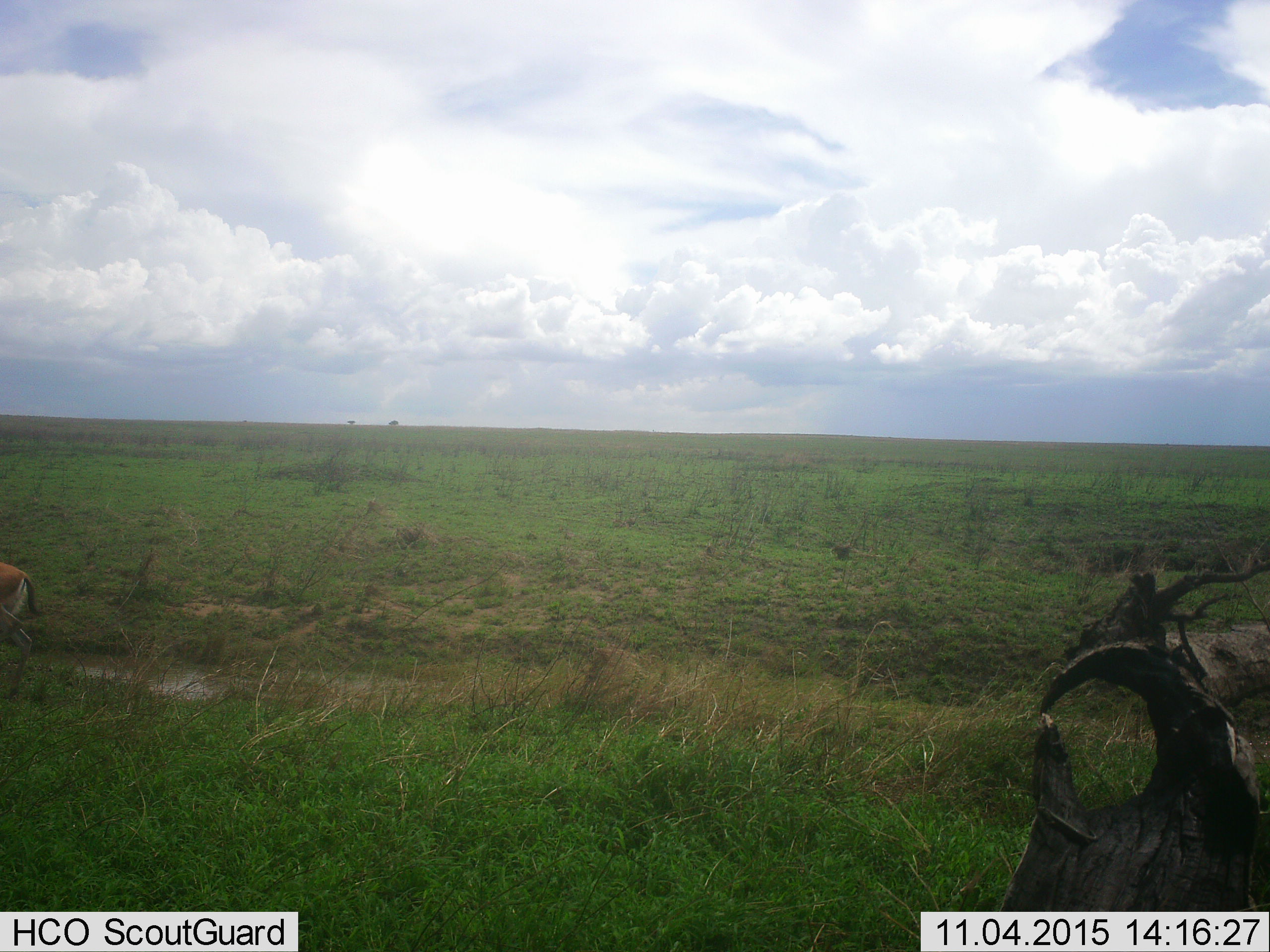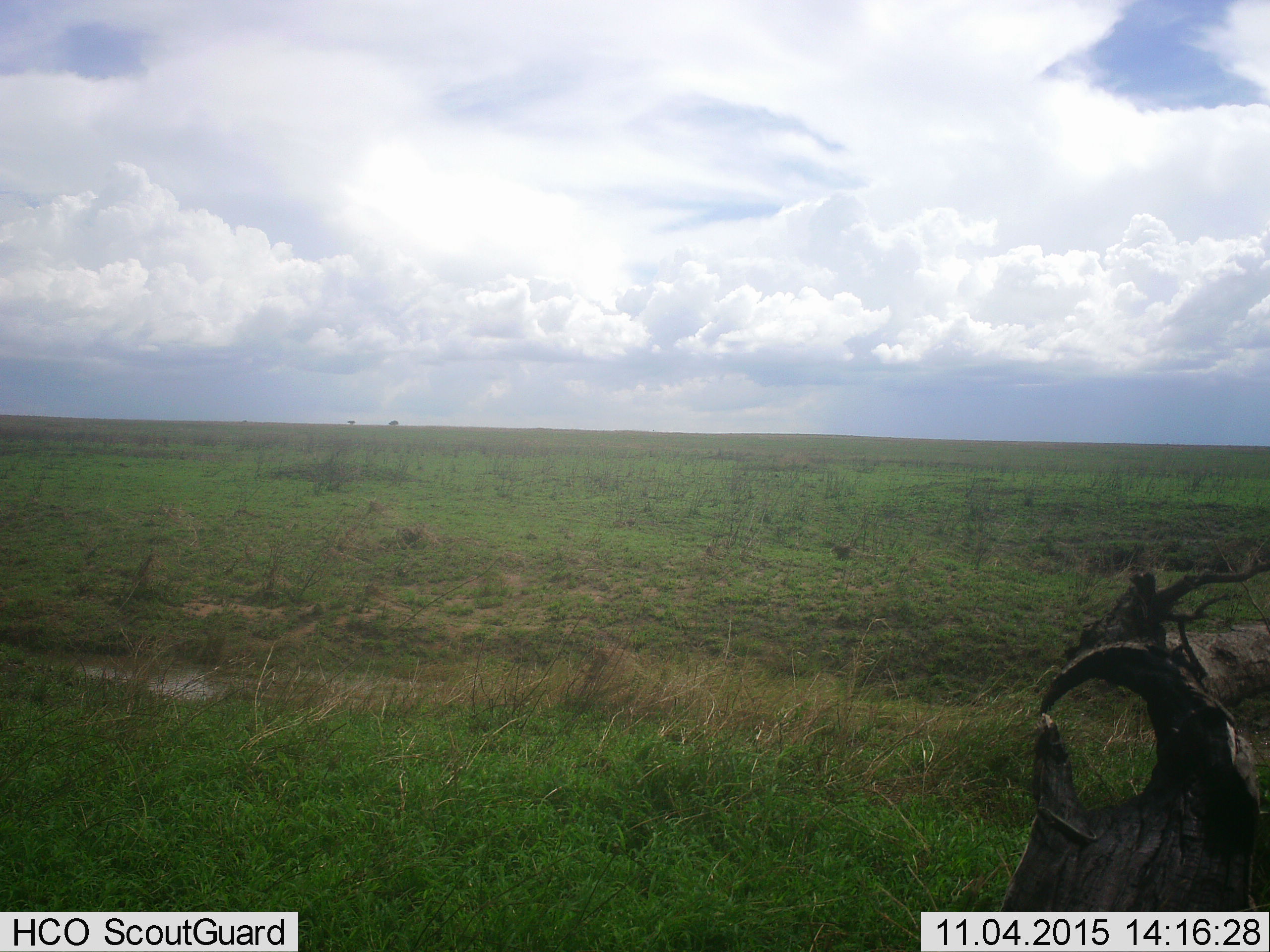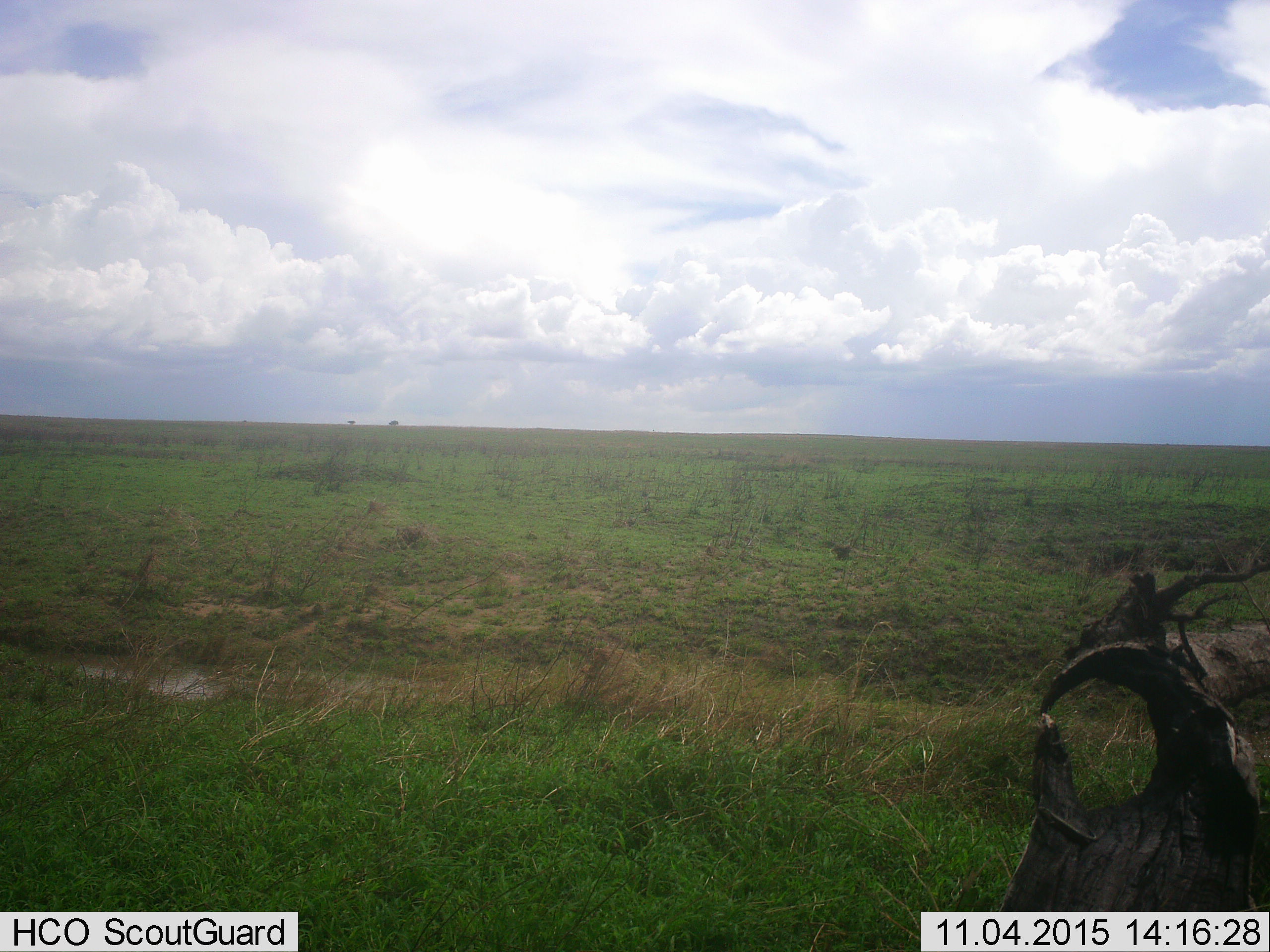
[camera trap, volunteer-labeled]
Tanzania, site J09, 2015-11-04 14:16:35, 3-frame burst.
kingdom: Animalia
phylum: Chordata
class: Mammalia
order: Artiodactyla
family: Bovidae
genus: Eudorcas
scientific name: Eudorcas thomsonii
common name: thomson's gazelle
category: gazellethomsons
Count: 1.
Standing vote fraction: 0%.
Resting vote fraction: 0%.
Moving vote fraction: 100%.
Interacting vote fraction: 0%.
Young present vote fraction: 0%.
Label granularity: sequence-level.